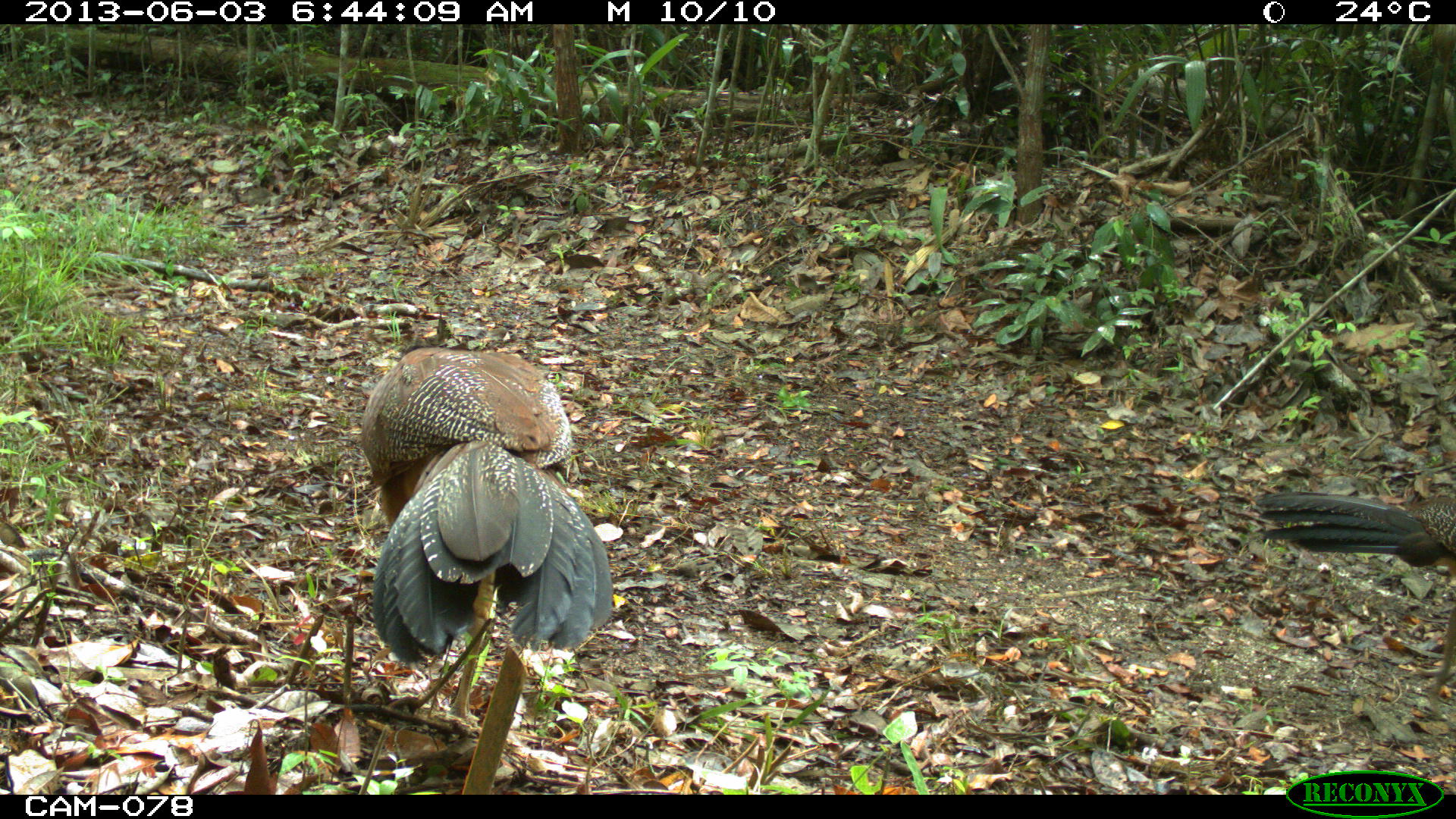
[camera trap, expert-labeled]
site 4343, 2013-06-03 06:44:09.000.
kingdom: Animalia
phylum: Chordata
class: Aves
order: Galliformes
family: Cracidae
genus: Crax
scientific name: Crax rubra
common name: great curassow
Crax rubra (great curassow), count 2, sex female.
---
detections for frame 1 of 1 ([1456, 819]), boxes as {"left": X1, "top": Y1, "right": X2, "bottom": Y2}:
crax rubra: {"left": 357, "top": 334, "right": 614, "bottom": 722}; {"left": 1252, "top": 488, "right": 1455, "bottom": 721}